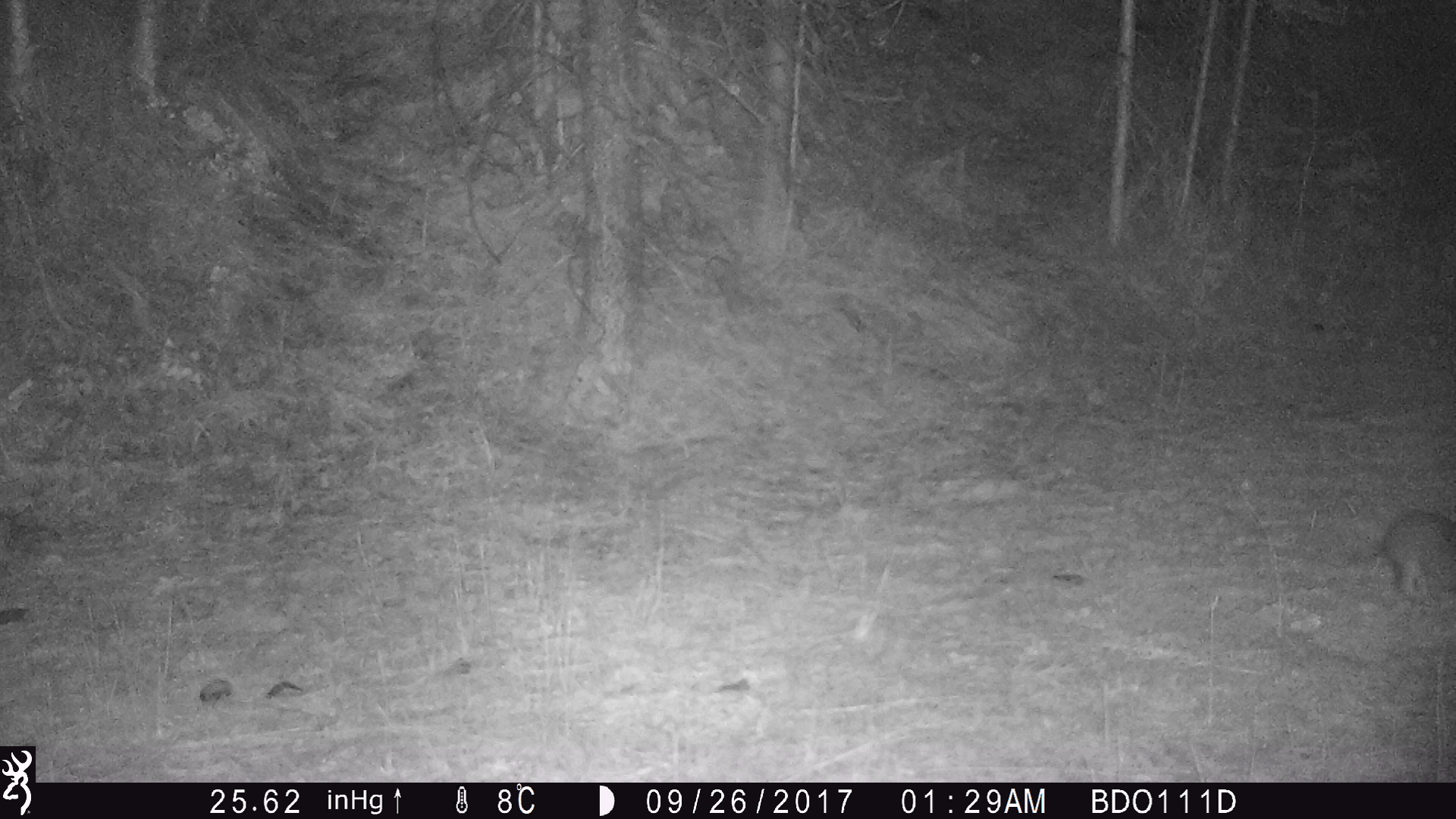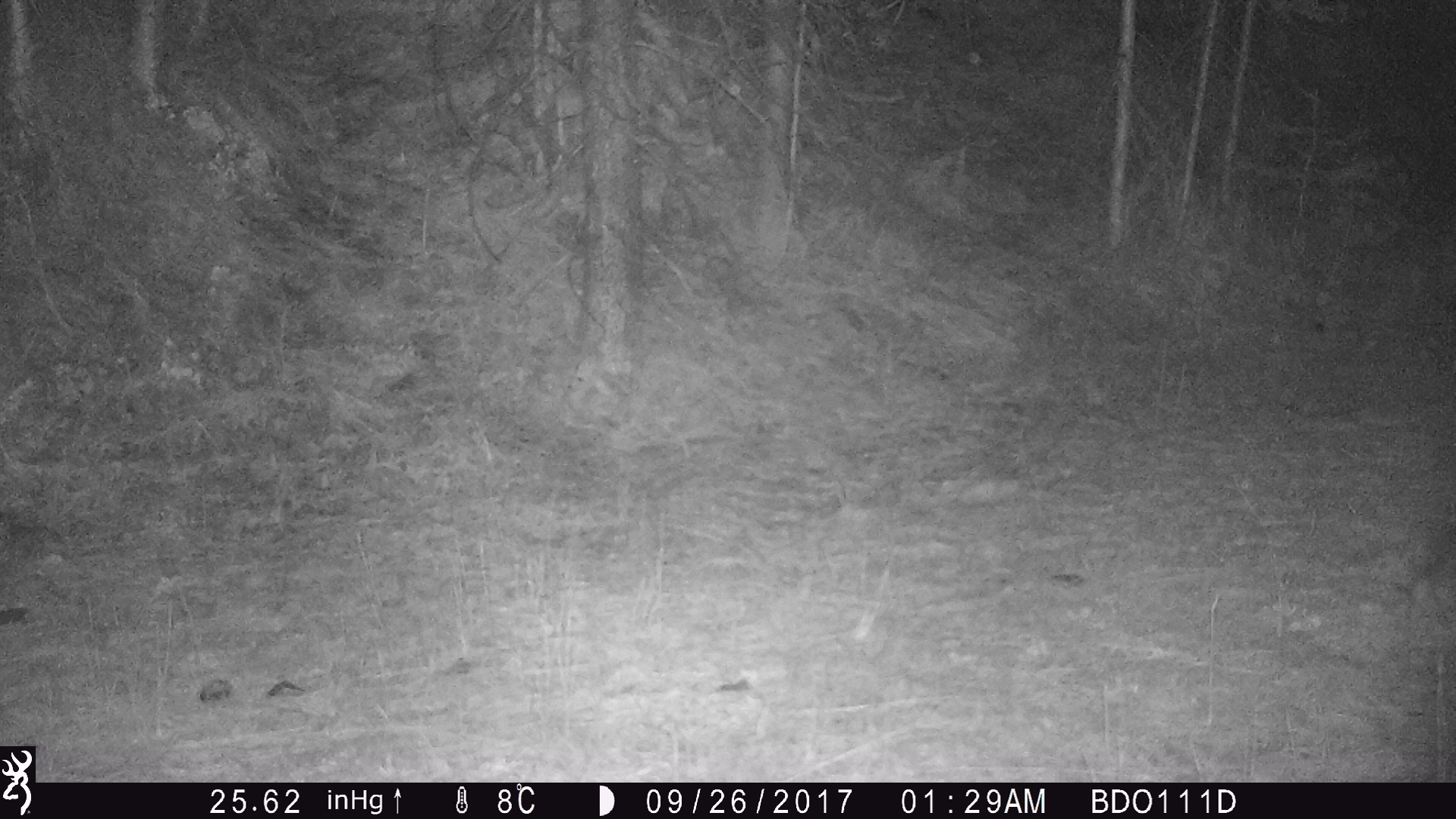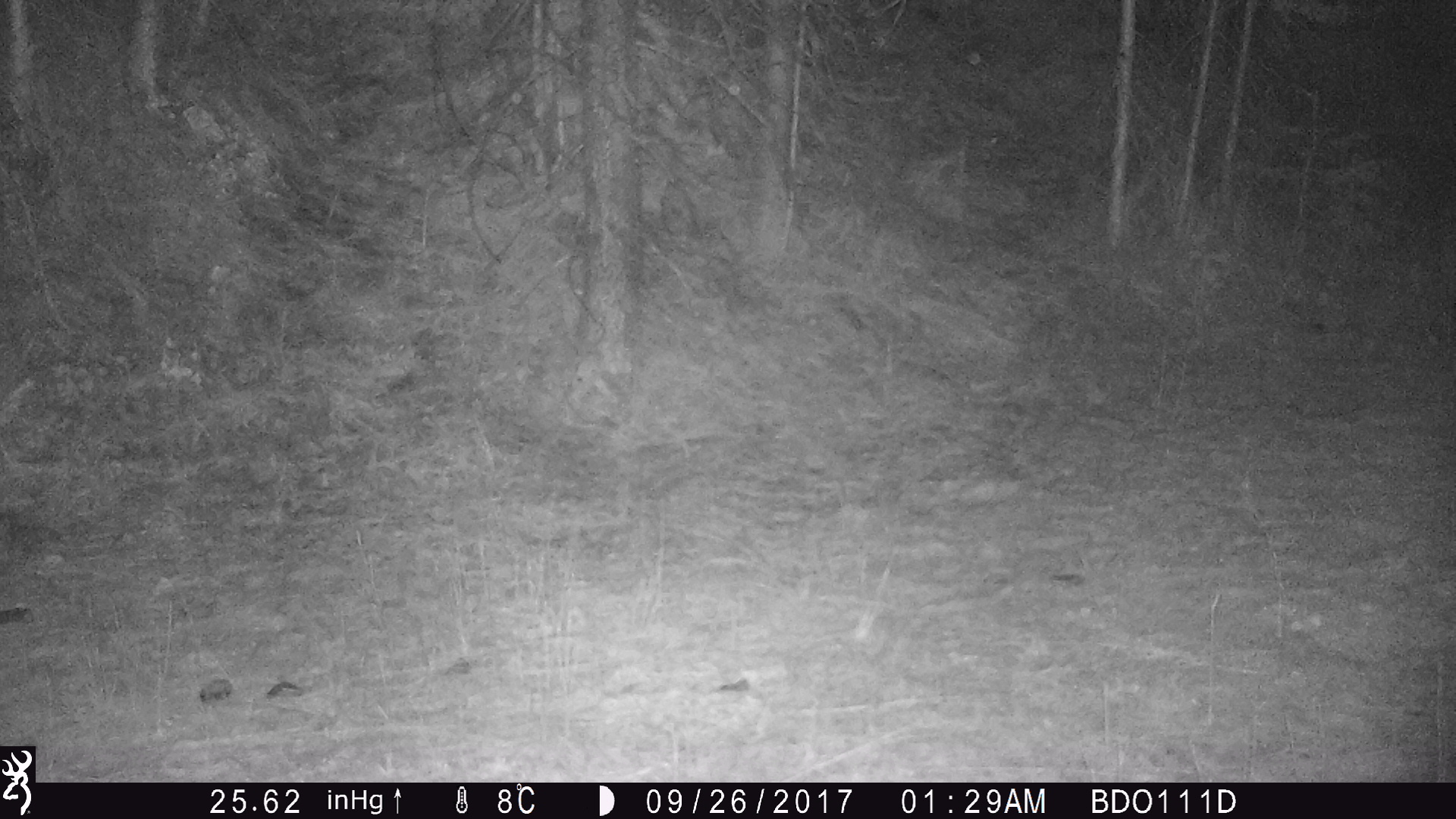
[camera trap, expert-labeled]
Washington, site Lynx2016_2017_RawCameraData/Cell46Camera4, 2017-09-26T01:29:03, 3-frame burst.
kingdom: Animalia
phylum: Chordata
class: Mammalia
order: Lagomorpha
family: Leporidae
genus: Lepus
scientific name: Lepus americanus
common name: snowshoe hare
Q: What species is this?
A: Lepus americanus (snowshoe hare).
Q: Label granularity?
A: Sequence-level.